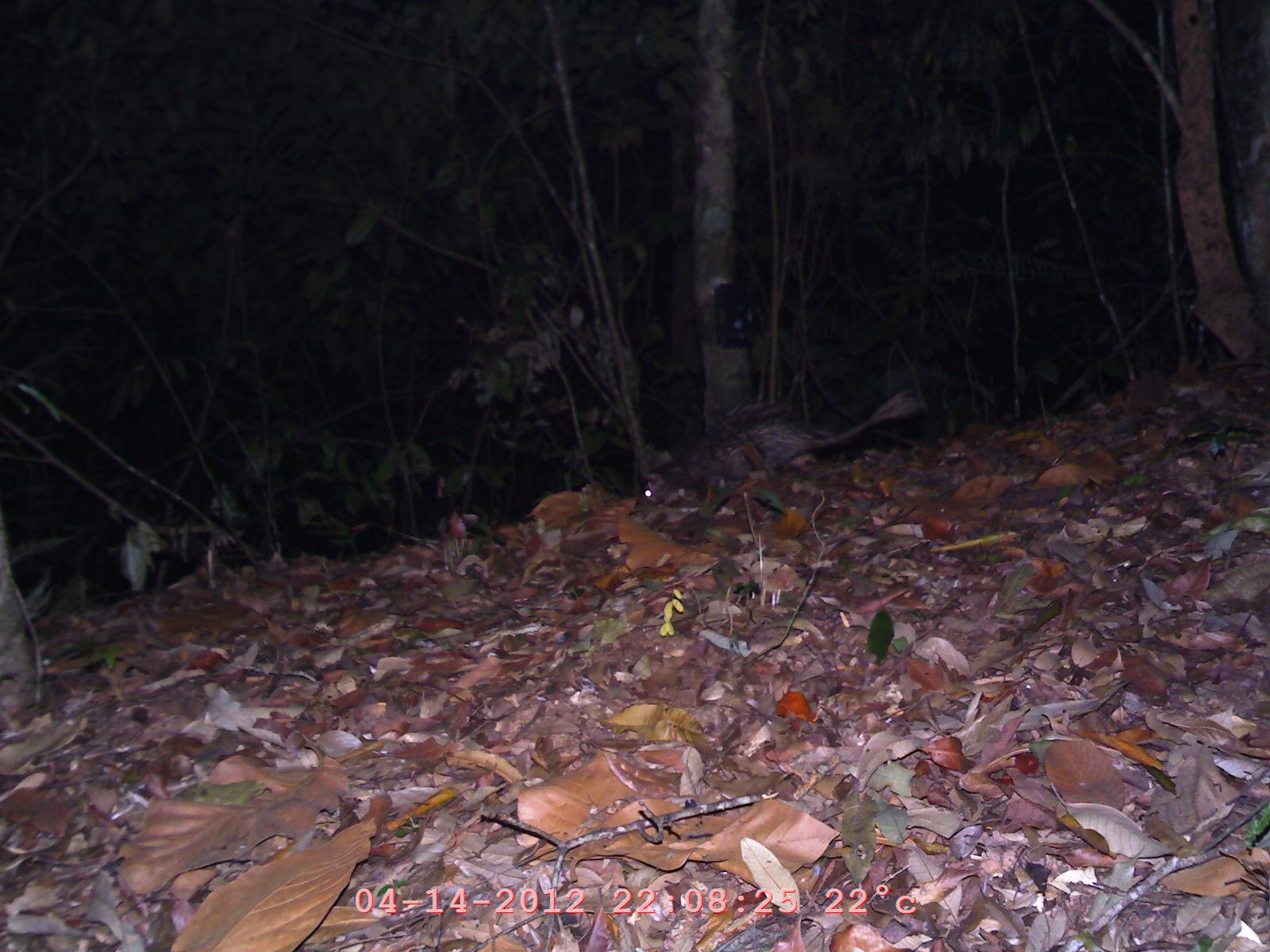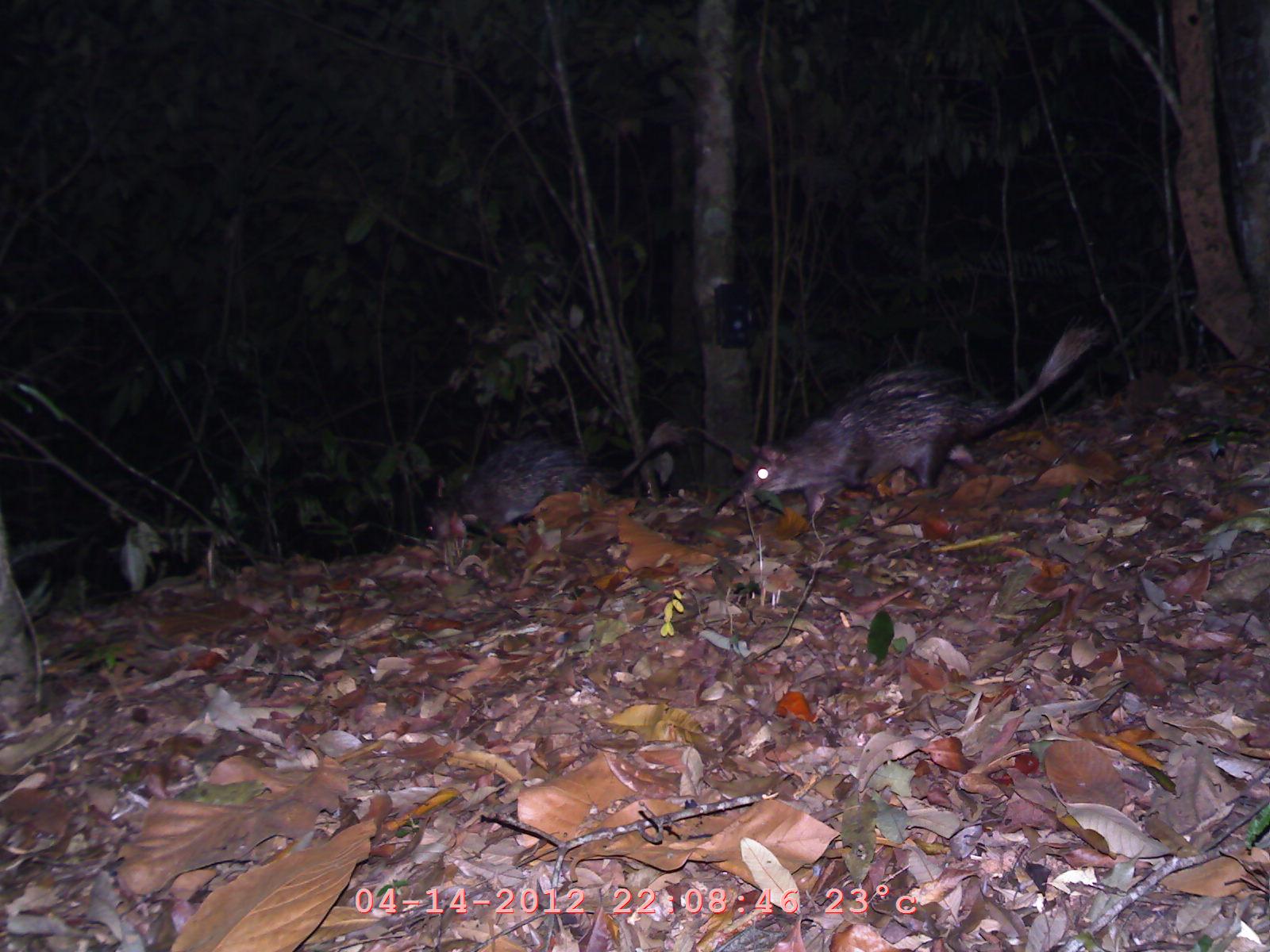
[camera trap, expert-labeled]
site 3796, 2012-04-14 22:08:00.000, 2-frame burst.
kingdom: Animalia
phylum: Chordata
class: Mammalia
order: Rodentia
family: Hystricidae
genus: Atherurus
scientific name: Atherurus macrourus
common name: asian brush-tailed porcupine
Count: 1.